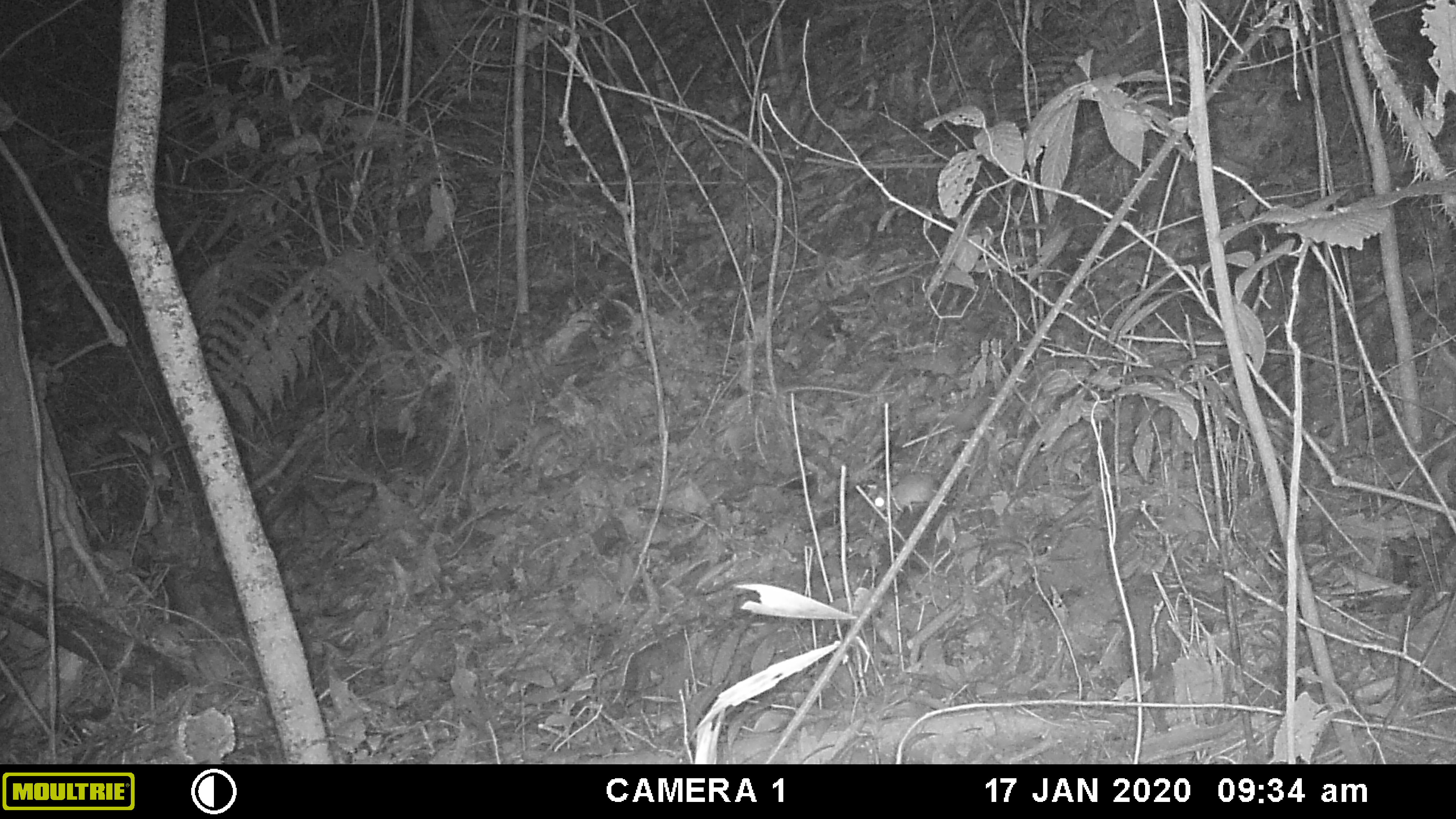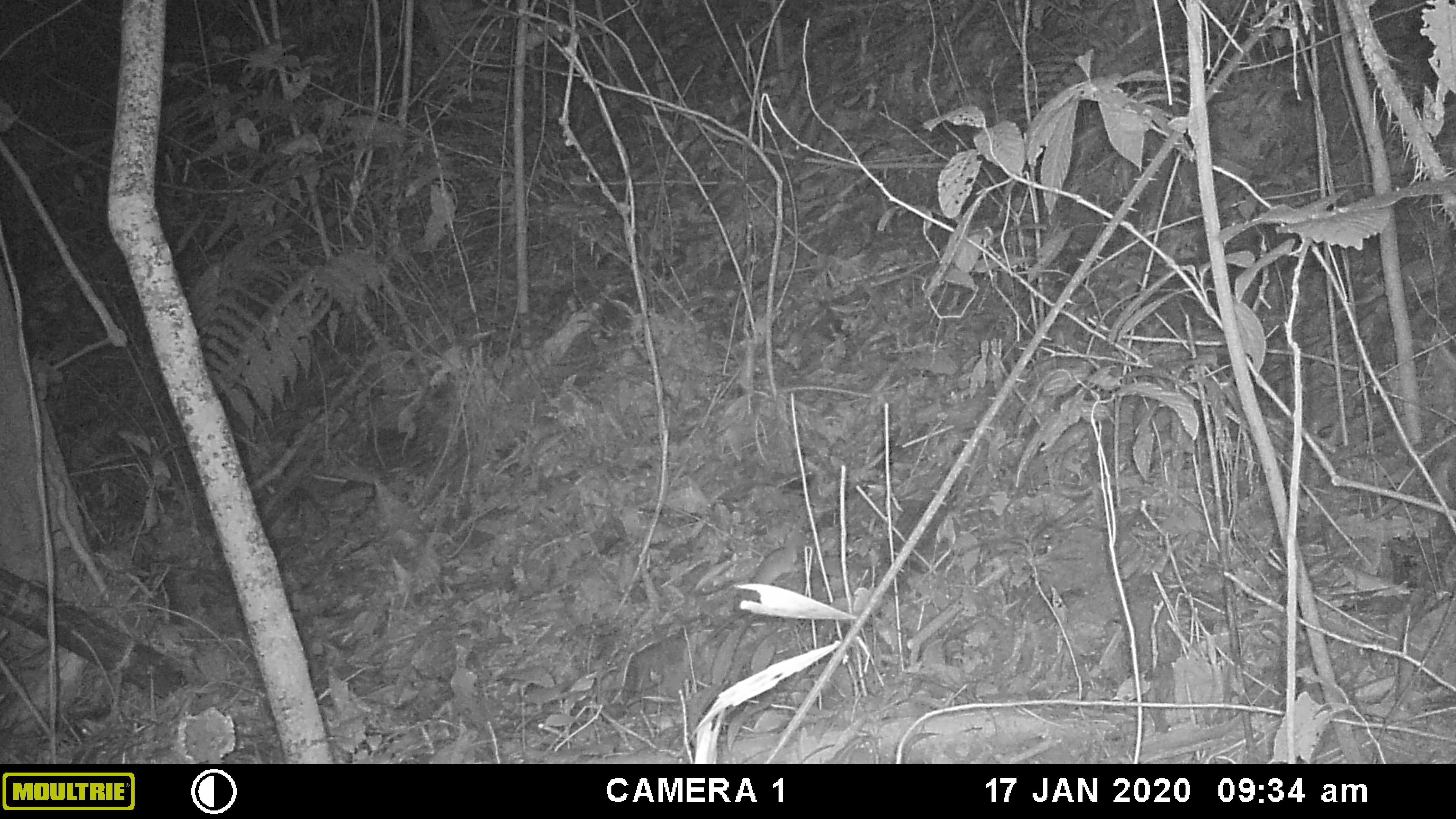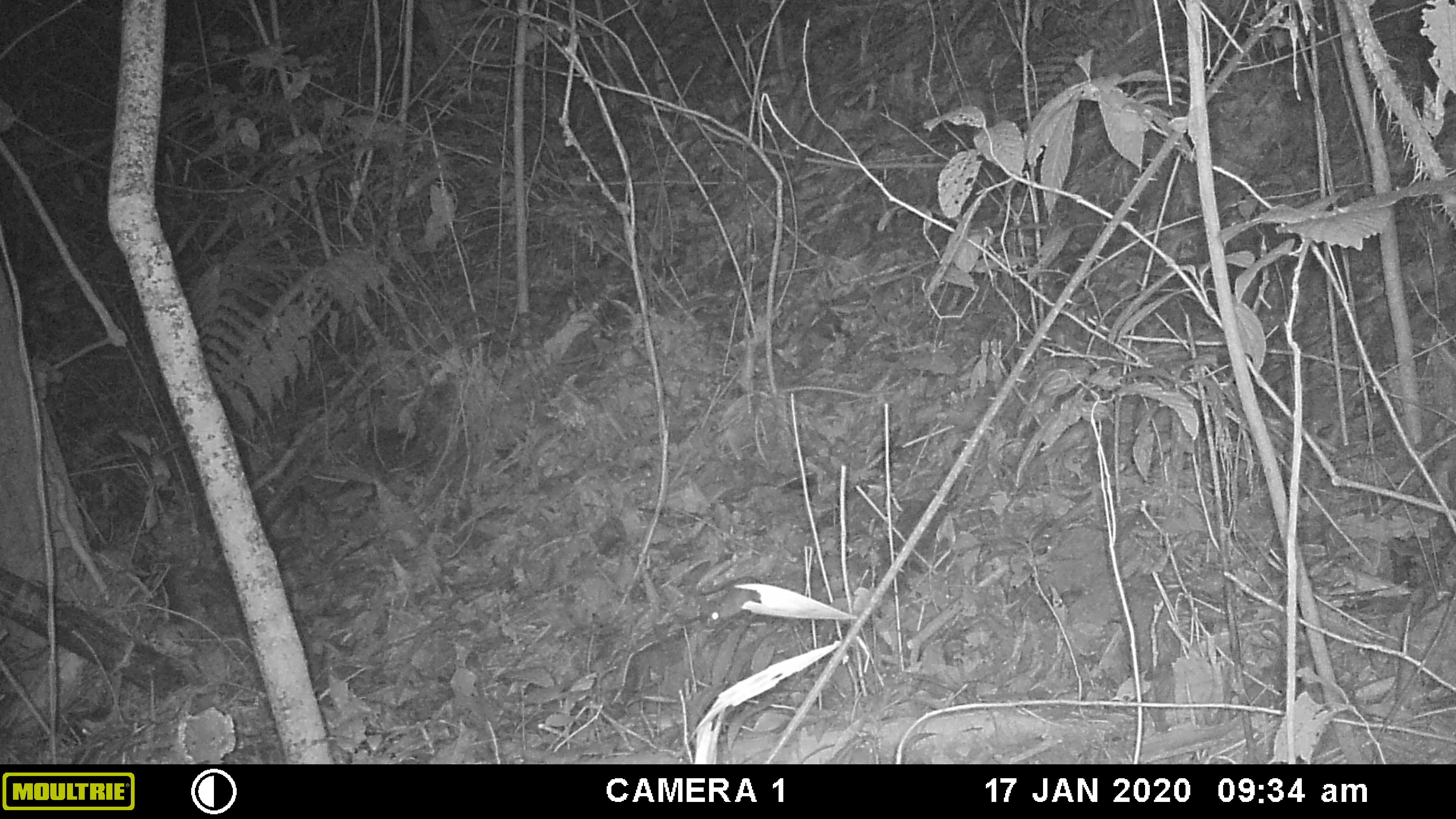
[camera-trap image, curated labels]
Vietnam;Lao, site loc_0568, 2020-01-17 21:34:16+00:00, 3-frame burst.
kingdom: Animalia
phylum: Chordata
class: Mammalia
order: Rodentia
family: Muridae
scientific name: Muridae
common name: old-world mice and rats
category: unidentified murid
Unidentified murid (old-world mice and rats) (Muridae). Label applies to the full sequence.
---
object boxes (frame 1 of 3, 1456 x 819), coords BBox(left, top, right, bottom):
unidentified murid: BBox(873, 471, 939, 515)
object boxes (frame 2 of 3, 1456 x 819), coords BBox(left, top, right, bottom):
unidentified murid: BBox(733, 543, 802, 612)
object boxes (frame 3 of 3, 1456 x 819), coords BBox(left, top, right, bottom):
unidentified murid: BBox(699, 576, 760, 627)